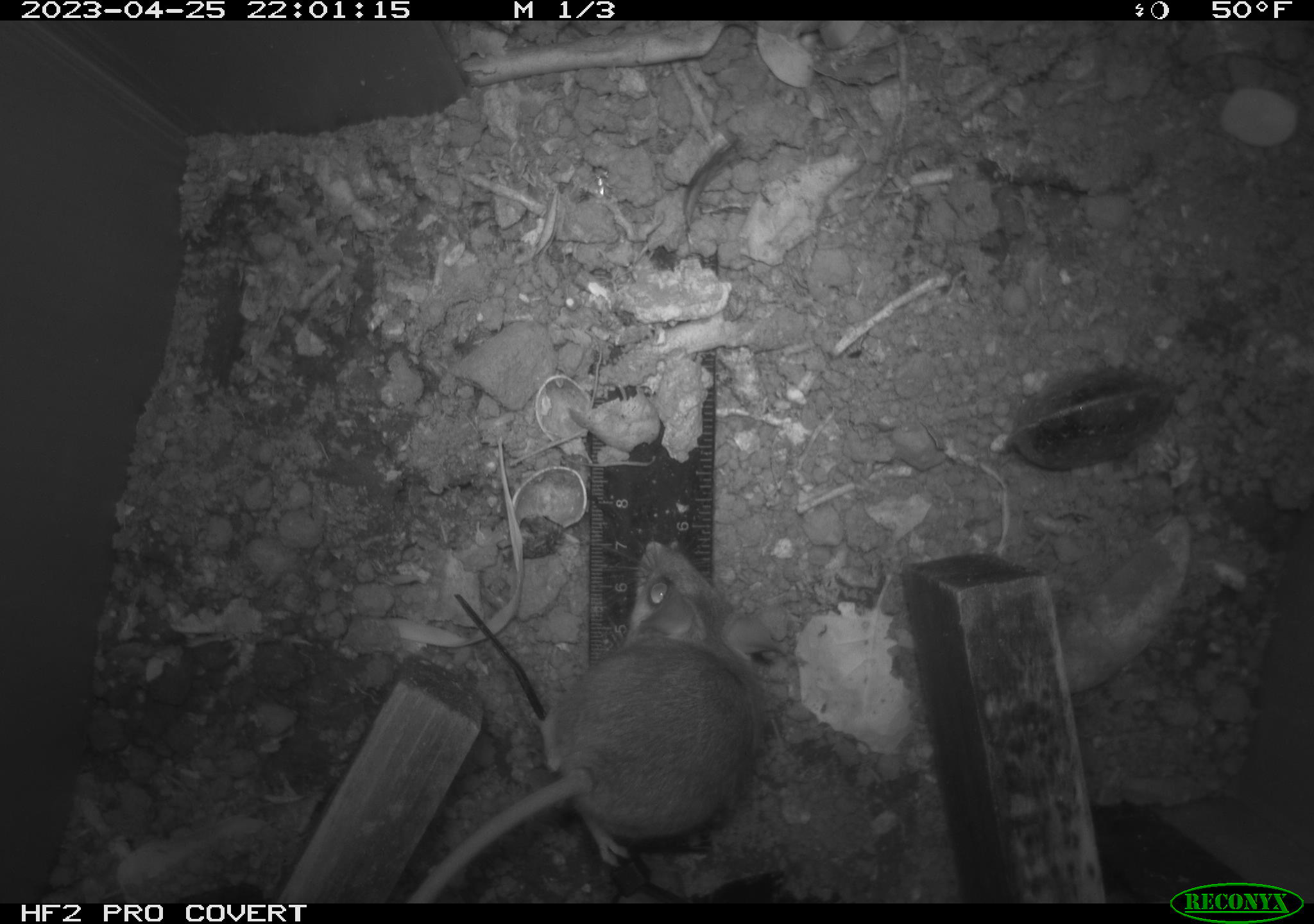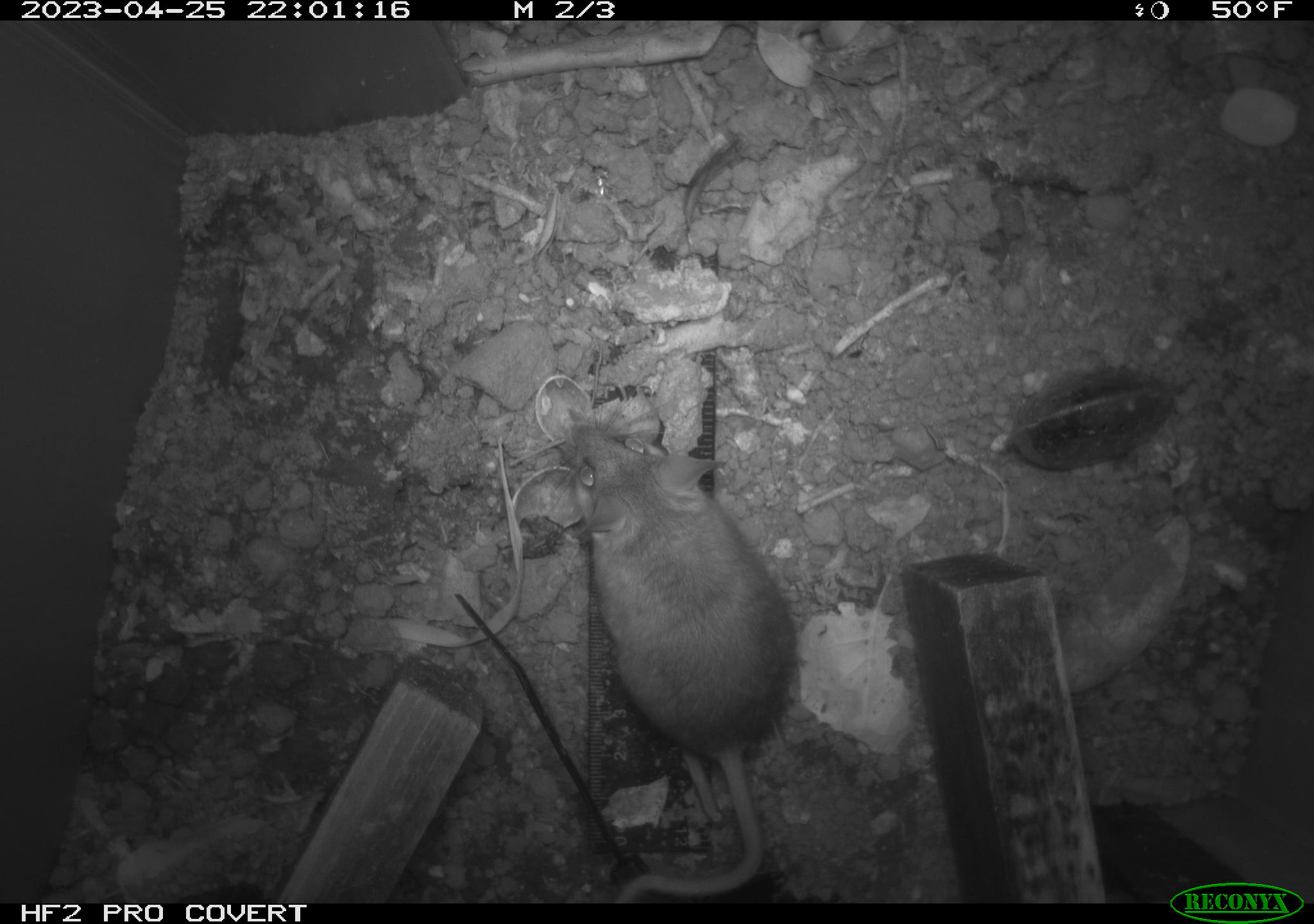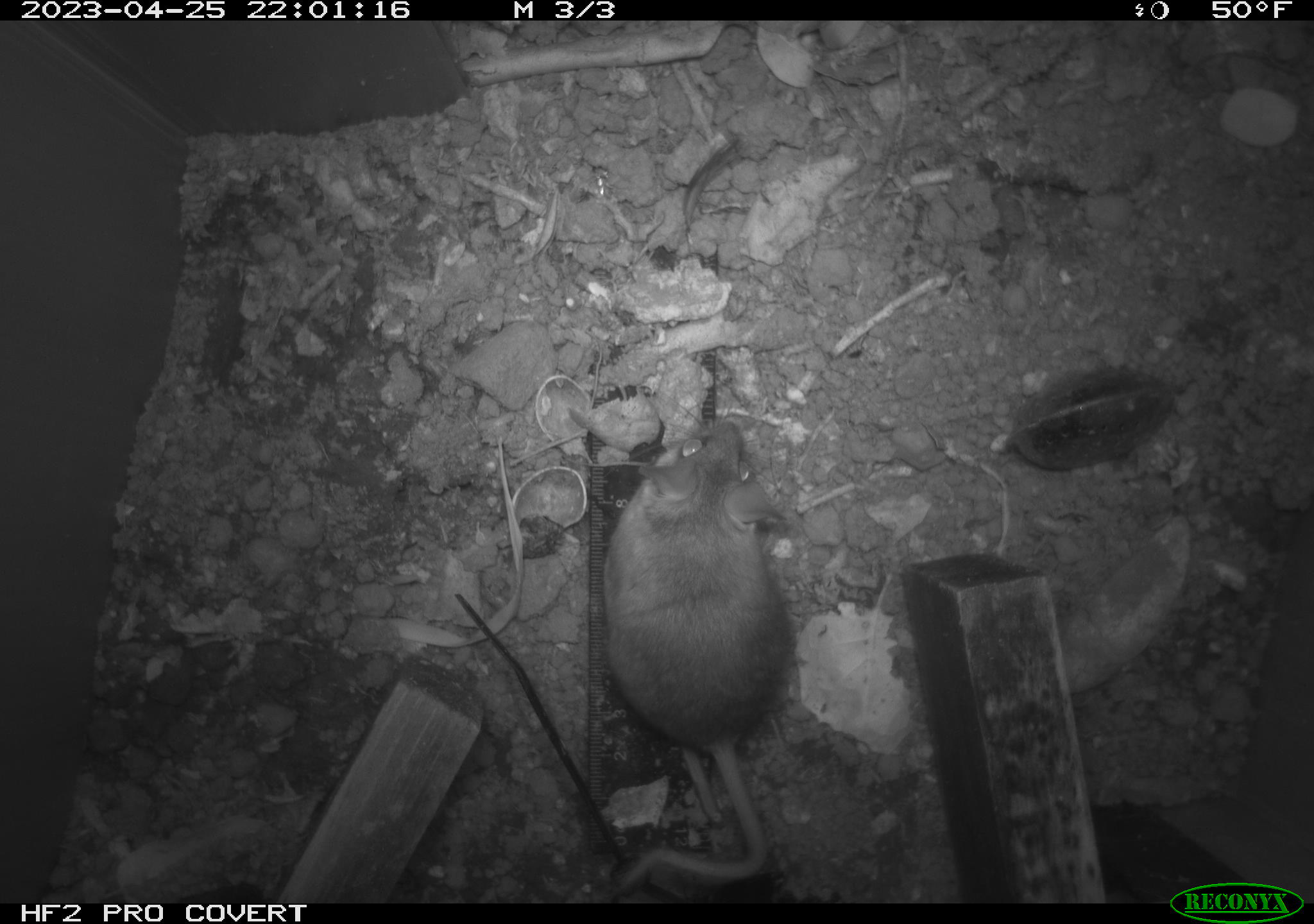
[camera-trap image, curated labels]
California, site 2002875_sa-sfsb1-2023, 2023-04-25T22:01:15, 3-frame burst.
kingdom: Animalia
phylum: Chordata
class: Mammalia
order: Rodentia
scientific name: Rodentia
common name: mouse species